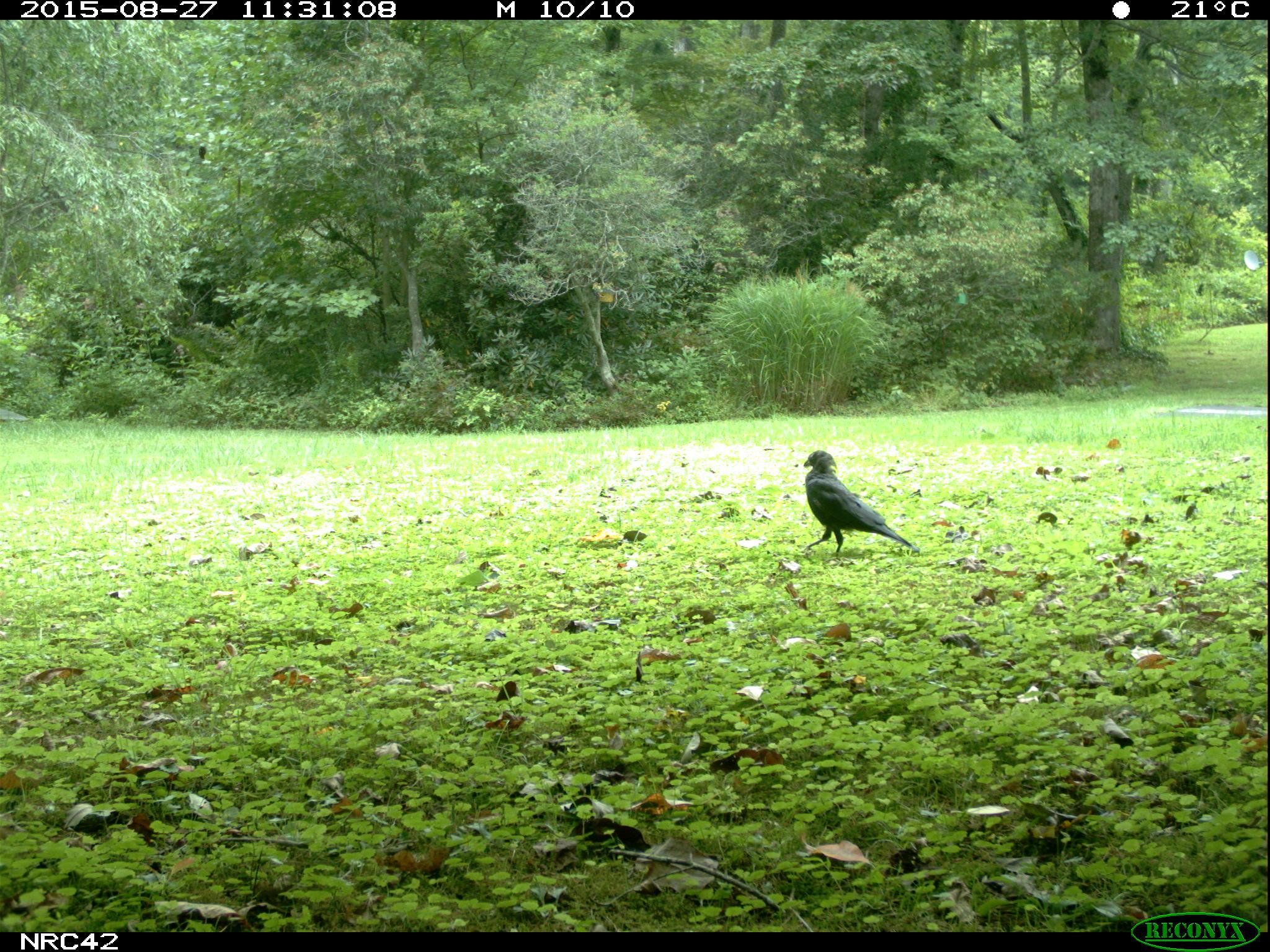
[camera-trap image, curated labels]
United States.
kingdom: Animalia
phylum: Chordata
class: Aves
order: Passeriformes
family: Corvidae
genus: Corvus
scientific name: Corvus brachyrhynchos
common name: american crow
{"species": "American Crow (Corvus brachyrhynchos)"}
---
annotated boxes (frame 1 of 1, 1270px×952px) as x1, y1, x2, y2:
American Crow: 795, 447, 903, 552